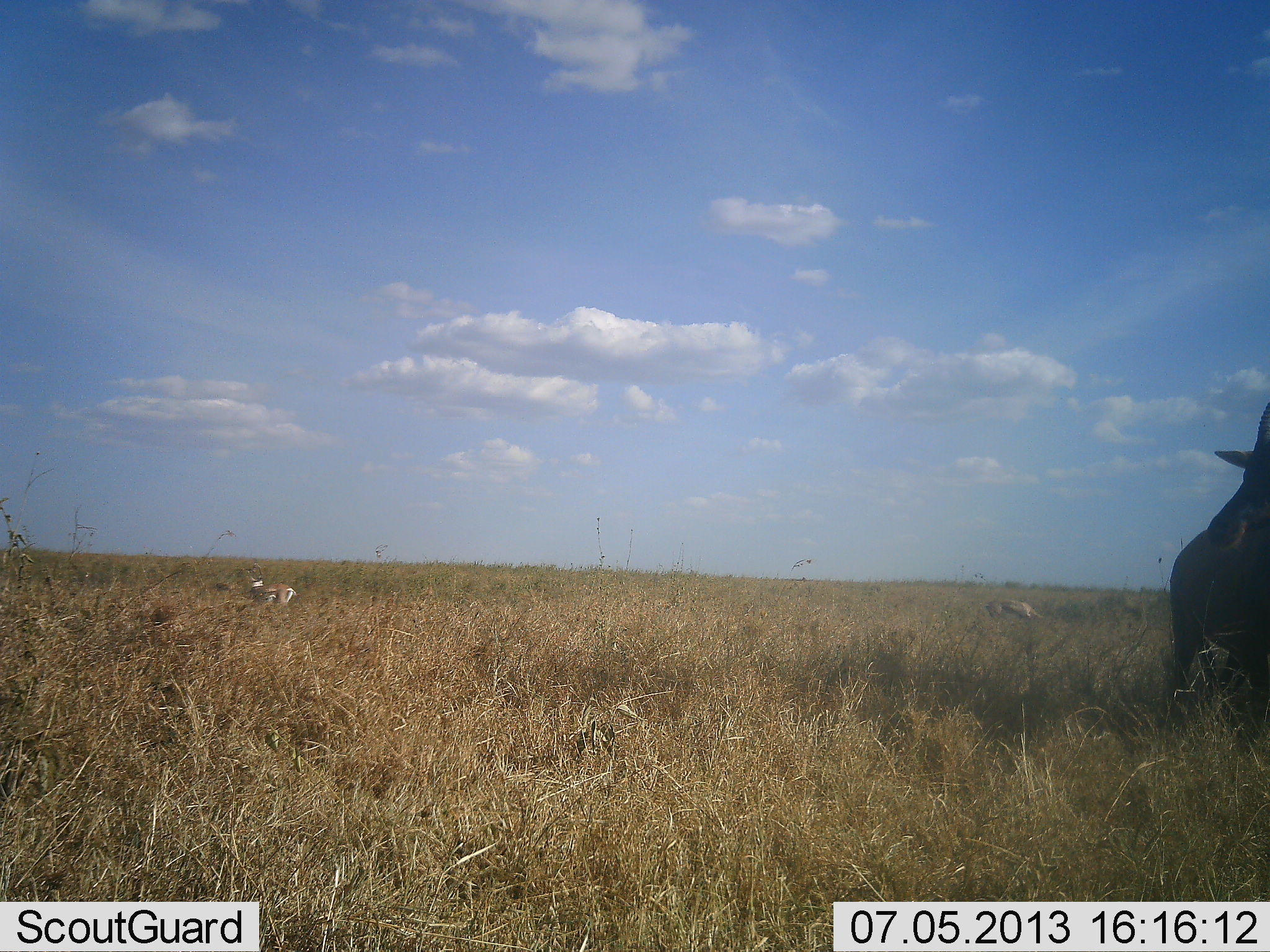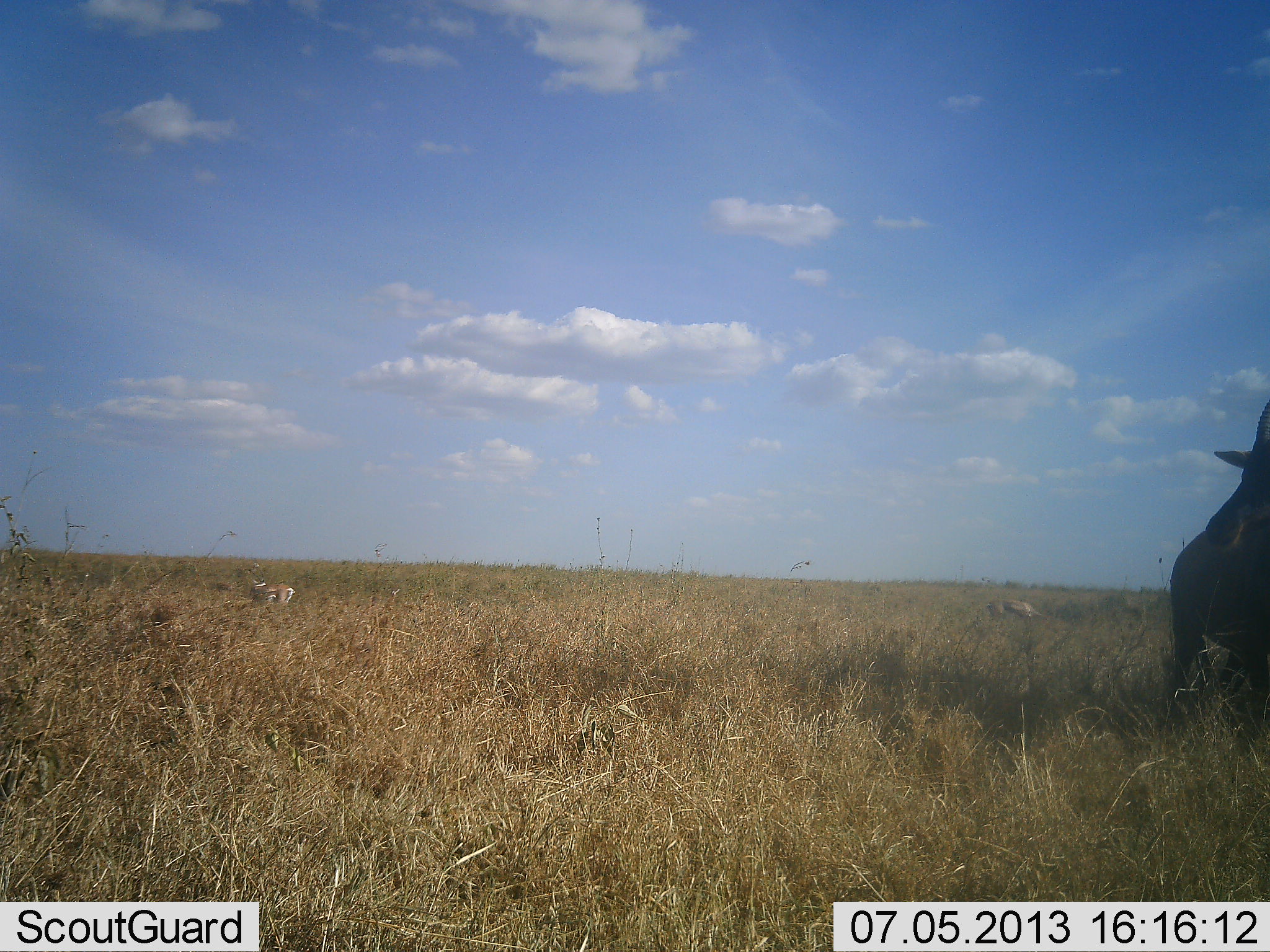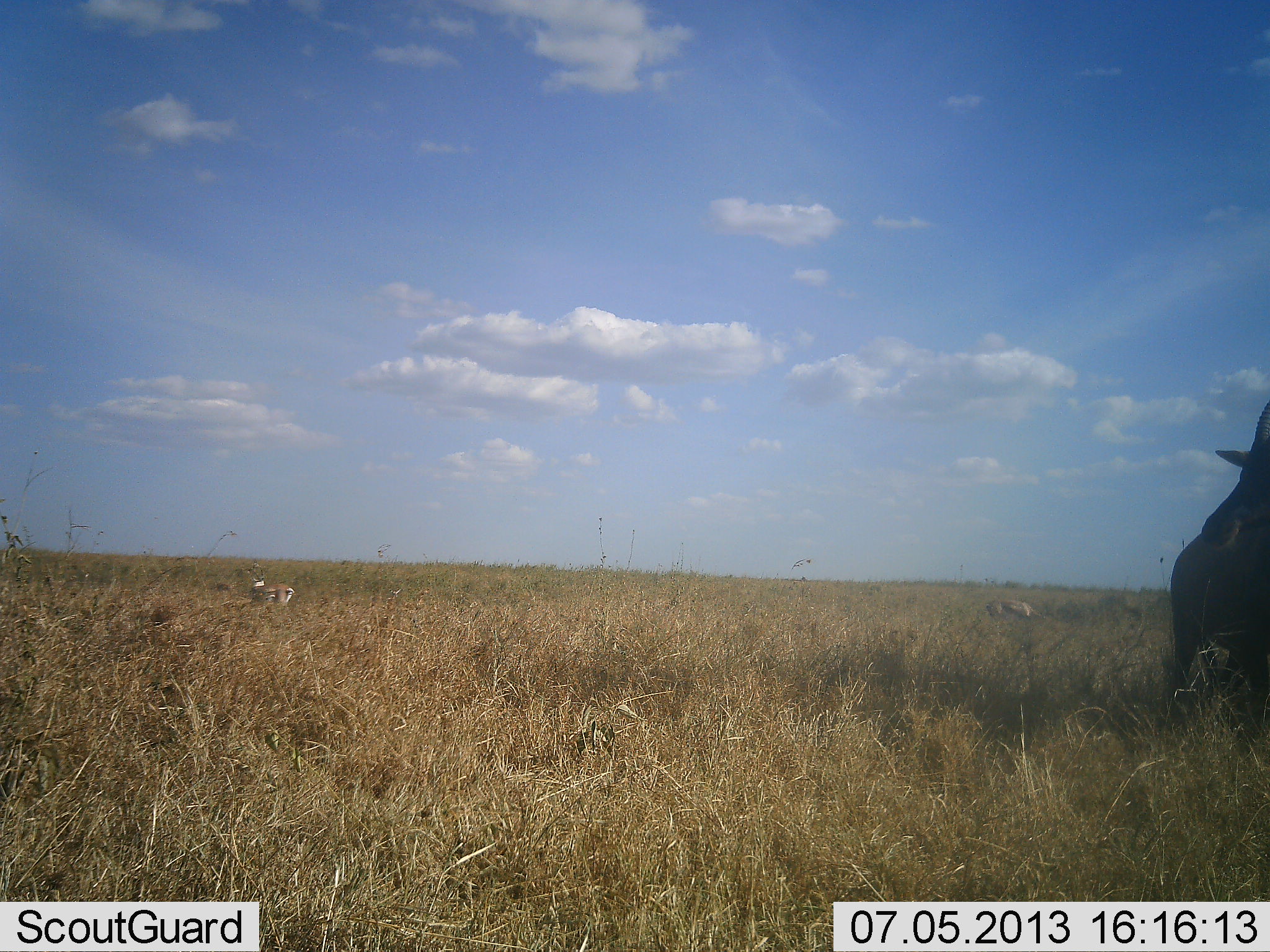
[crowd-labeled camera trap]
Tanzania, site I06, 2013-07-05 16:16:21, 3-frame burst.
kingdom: Animalia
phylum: Chordata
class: Mammalia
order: Artiodactyla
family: Bovidae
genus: Nanger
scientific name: Nanger granti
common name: grant's gazelle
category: gazellegrants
Gazellegrants (grant's gazelle) (Nanger granti), count 2. Behavior (volunteer vote fractions): standing 57%, resting 0%, moving 0%, interacting 0%. Young present (vote fraction): 0%. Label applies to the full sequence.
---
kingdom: Animalia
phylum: Chordata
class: Mammalia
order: Artiodactyla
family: Bovidae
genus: Damaliscus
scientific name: Damaliscus lunatus jimela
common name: topi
Topi (Damaliscus lunatus jimela), count 1. Behavior (volunteer vote fractions): standing 100%, resting 0%, moving 0%, interacting 0%. Young present (vote fraction): 0%. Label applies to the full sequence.